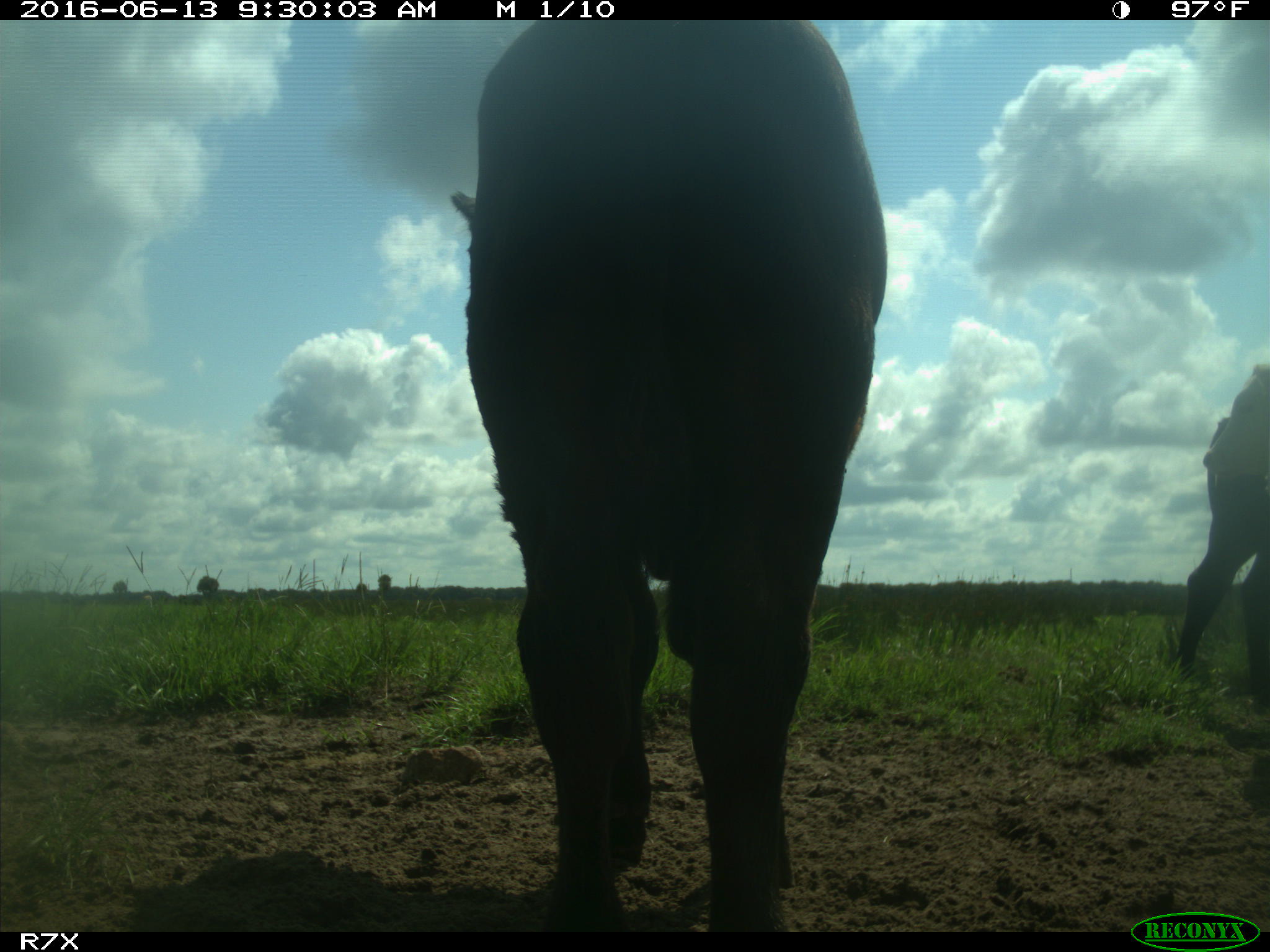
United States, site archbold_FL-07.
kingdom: Animalia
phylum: Chordata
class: Mammalia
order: Artiodactyla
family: Bovidae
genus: Bos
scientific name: Bos taurus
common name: domestic cow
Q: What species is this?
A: Bos taurus (domestic cow).